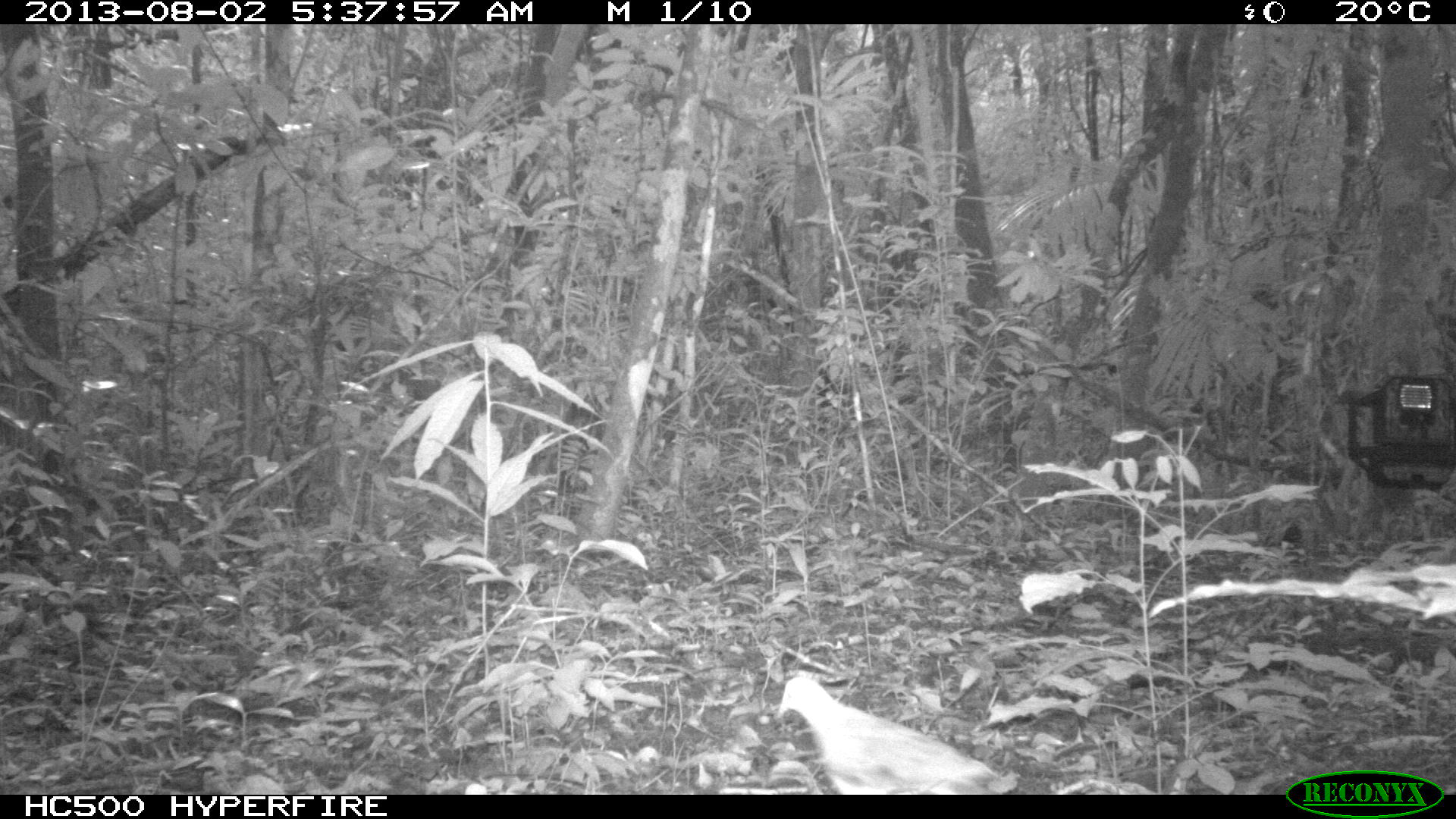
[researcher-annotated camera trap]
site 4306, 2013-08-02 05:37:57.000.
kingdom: Animalia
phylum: Chordata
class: Aves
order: Columbiformes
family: Columbidae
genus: Geotrygon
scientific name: Geotrygon montana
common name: ruddy quail-dove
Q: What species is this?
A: Geotrygon montana (ruddy quail-dove).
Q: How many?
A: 1.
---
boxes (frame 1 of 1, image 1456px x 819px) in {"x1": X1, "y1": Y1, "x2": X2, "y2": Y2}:
geotrygon montana: {"x1": 775, "y1": 671, "x2": 1020, "y2": 795}